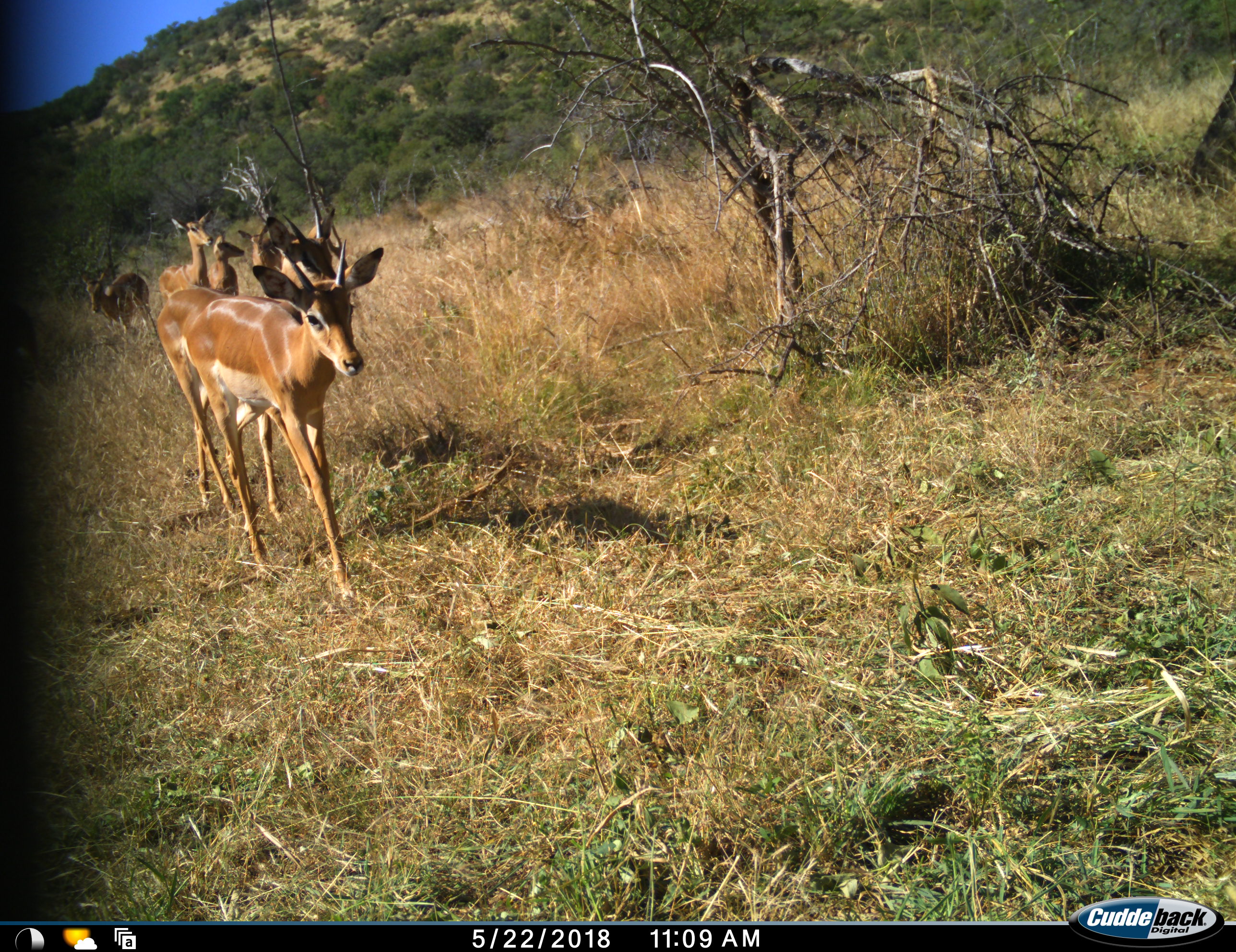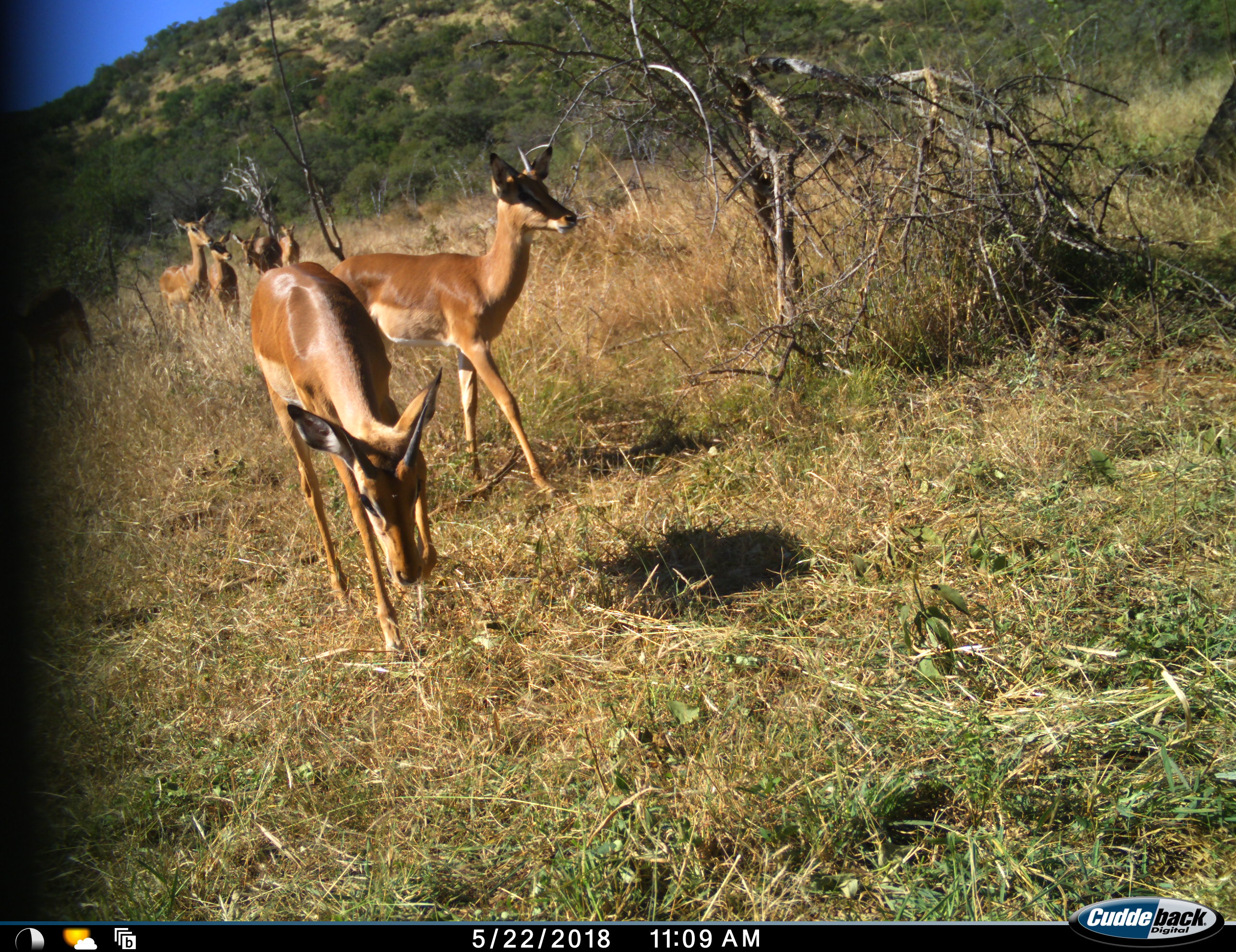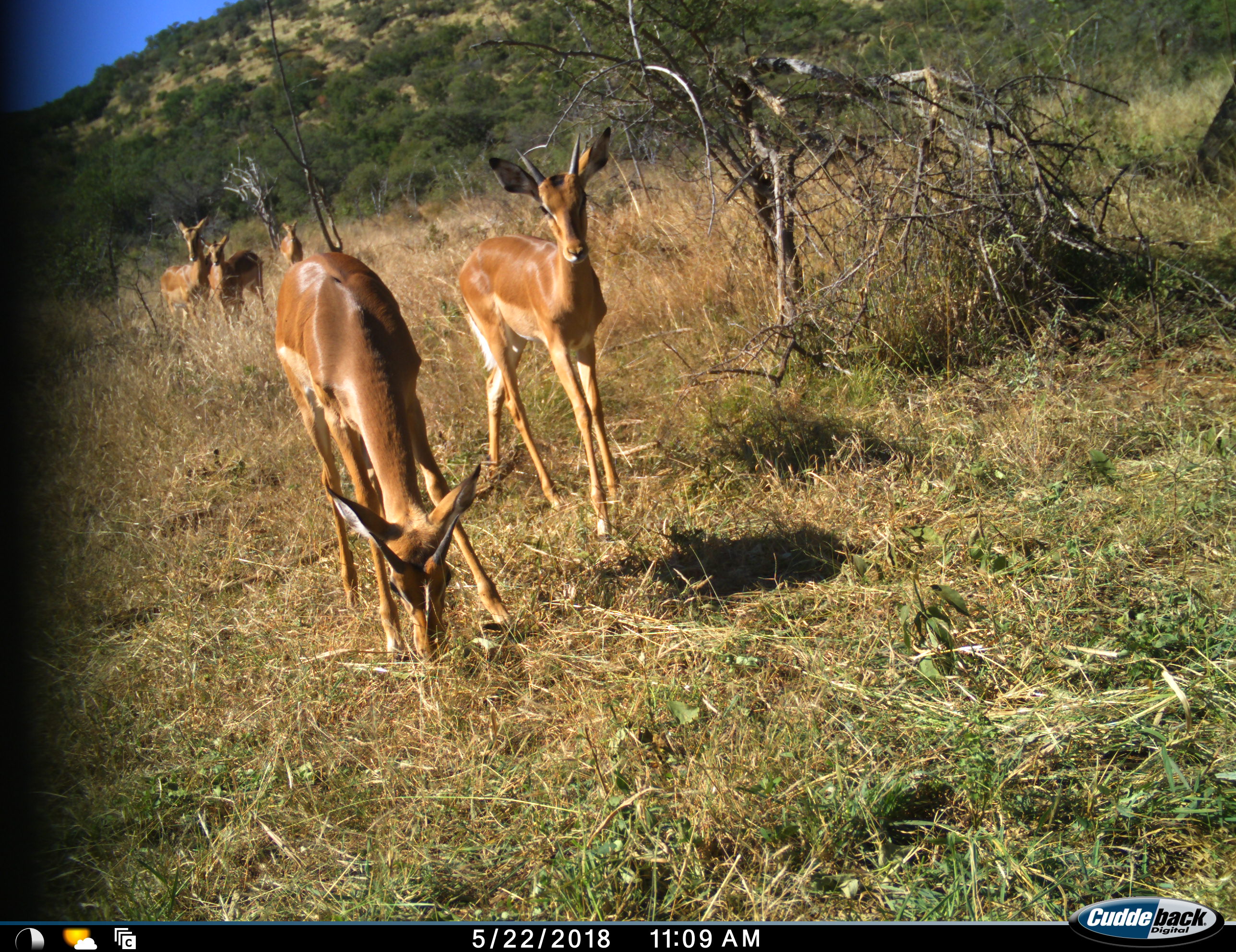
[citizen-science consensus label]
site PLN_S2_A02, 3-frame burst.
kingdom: Animalia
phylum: Chordata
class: Mammalia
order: Artiodactyla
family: Bovidae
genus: Aepyceros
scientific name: Aepyceros melampus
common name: impala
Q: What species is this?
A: Impala (Aepyceros melampus).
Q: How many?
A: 6.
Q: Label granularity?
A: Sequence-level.